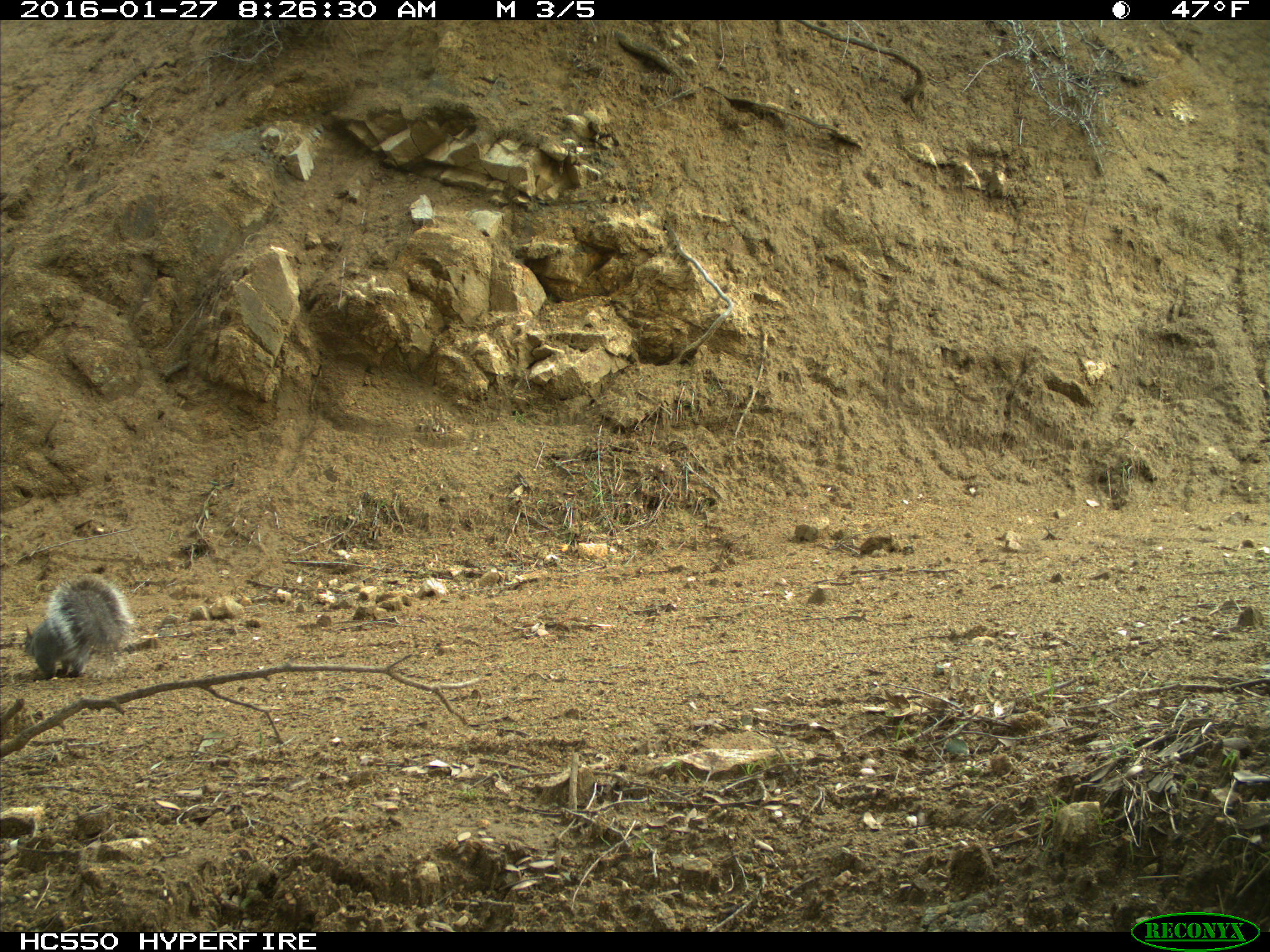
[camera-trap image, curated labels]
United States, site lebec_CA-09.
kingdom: Animalia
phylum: Chordata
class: Mammalia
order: Rodentia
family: Sciuridae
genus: Sciurus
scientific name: Sciurus carolinensis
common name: eastern gray squirrel